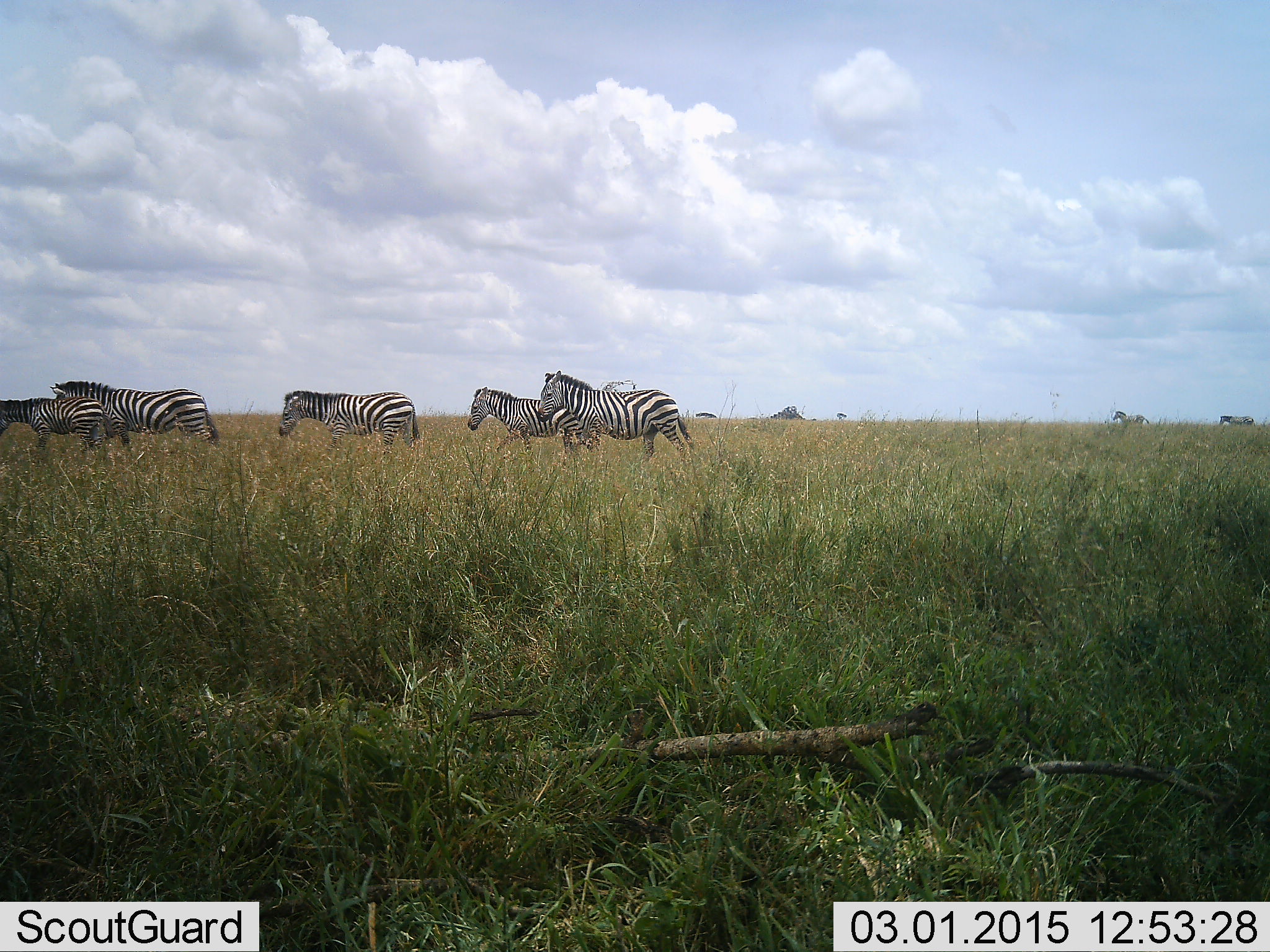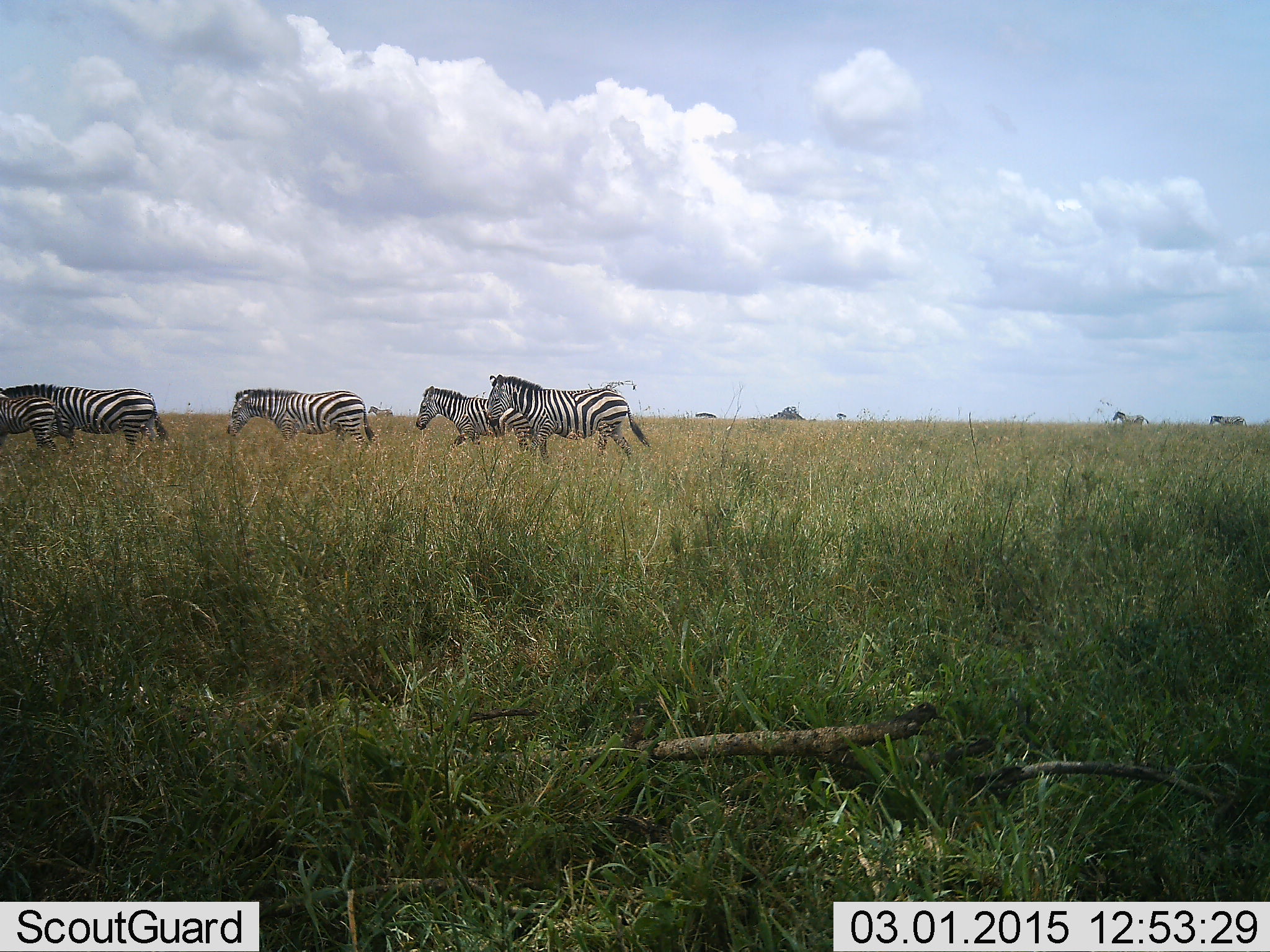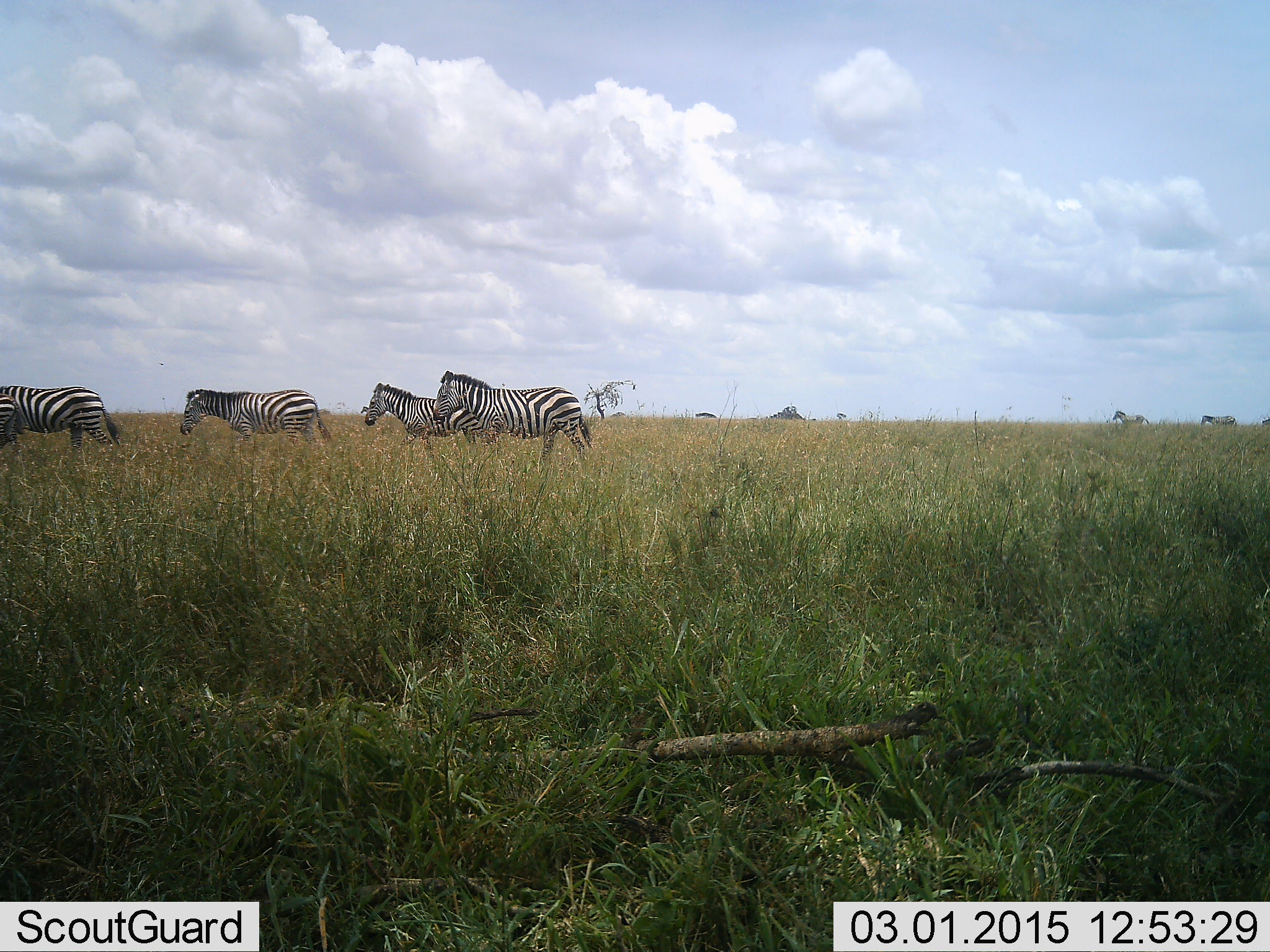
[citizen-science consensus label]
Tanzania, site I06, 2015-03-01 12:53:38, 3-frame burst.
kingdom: Animalia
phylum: Chordata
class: Mammalia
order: Perissodactyla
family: Equidae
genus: Equus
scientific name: Equus quagga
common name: plains zebra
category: zebra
Zebra (plains zebra) (Equus quagga), count 7. Behavior (volunteer vote fractions): standing 30%, resting 0%, moving 100%, interacting 0%. Young present (vote fraction): 0%. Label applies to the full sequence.